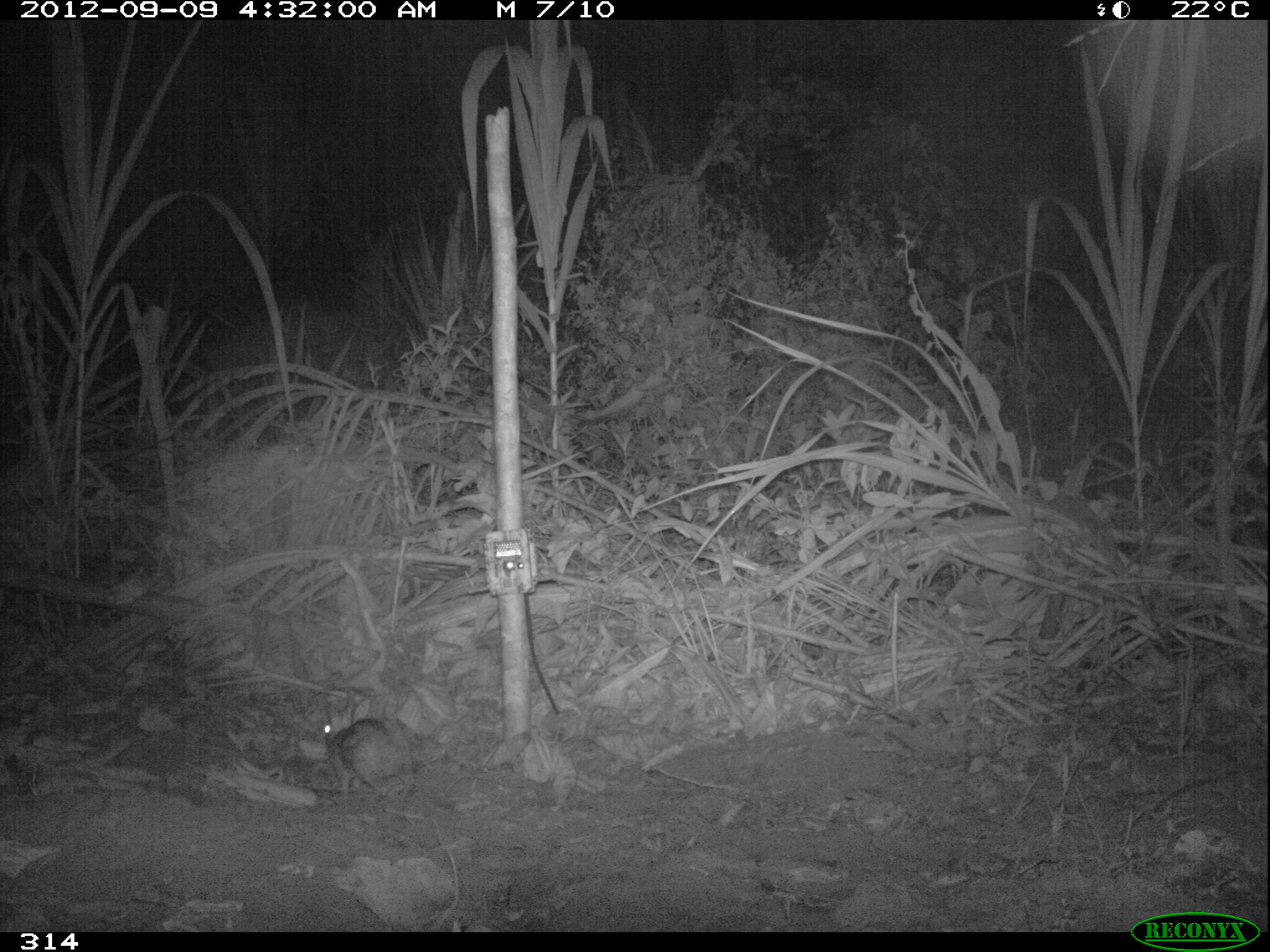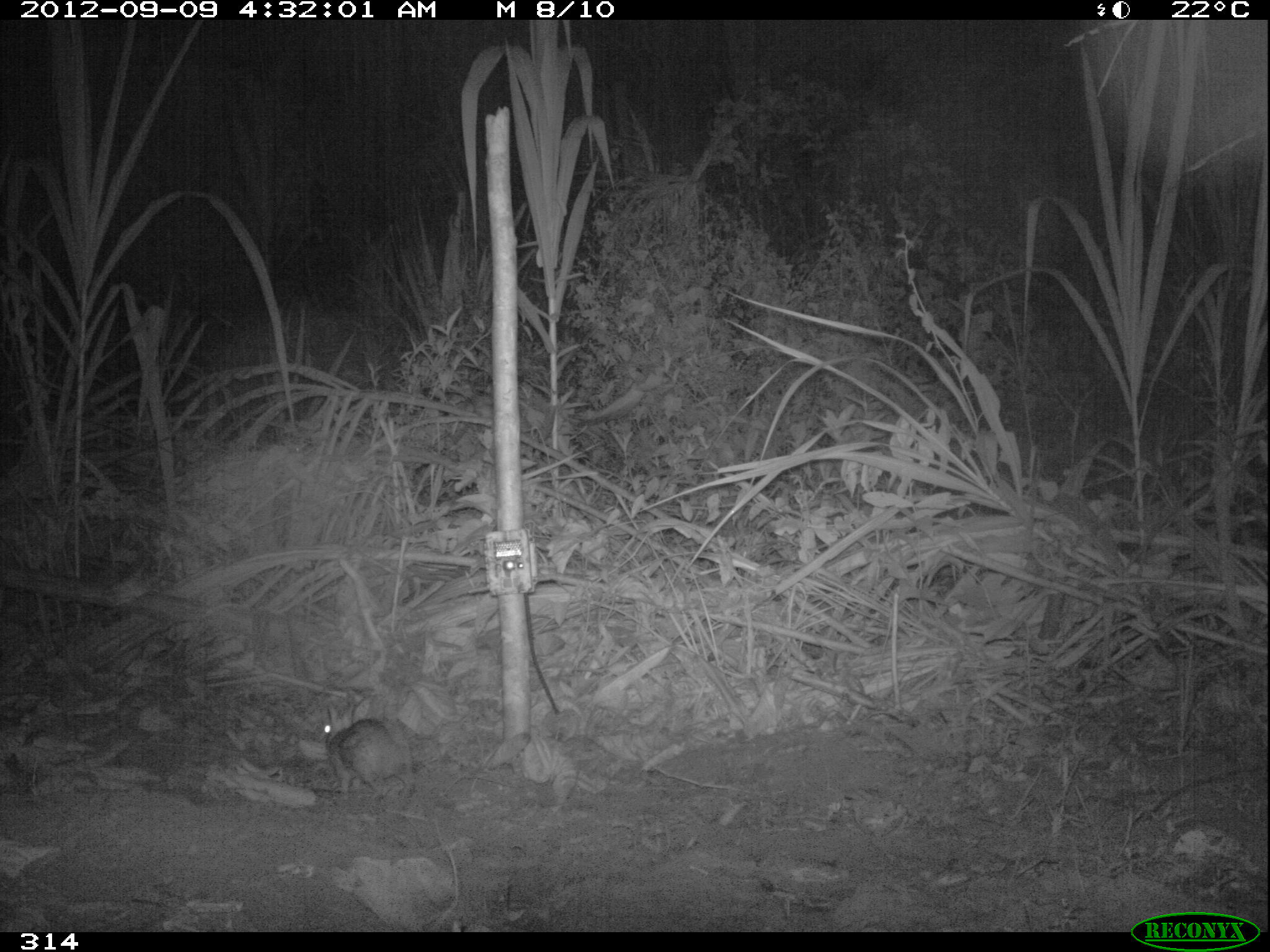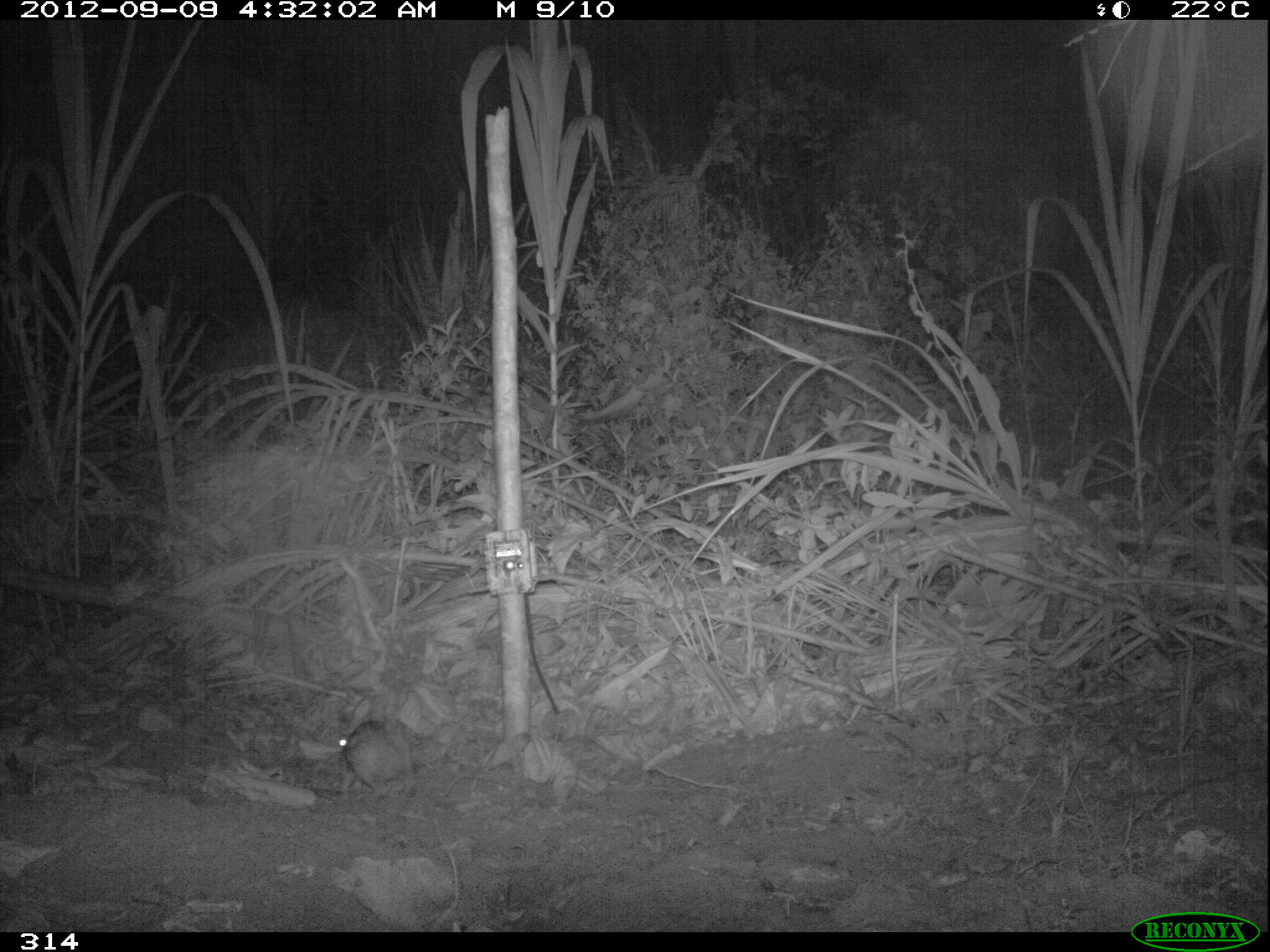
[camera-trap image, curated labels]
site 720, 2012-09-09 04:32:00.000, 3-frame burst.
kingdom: Animalia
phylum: Chordata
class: Mammalia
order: Lagomorpha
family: Leporidae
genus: Sylvilagus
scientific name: Sylvilagus brasiliensis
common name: tapeti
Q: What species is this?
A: Sylvilagus brasiliensis (tapeti).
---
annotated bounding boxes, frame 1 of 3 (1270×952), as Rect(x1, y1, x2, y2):
sylvilagus brasiliensis: Rect(324, 706, 415, 802)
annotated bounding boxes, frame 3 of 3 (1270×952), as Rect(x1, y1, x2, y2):
sylvilagus brasiliensis: Rect(338, 718, 416, 804)